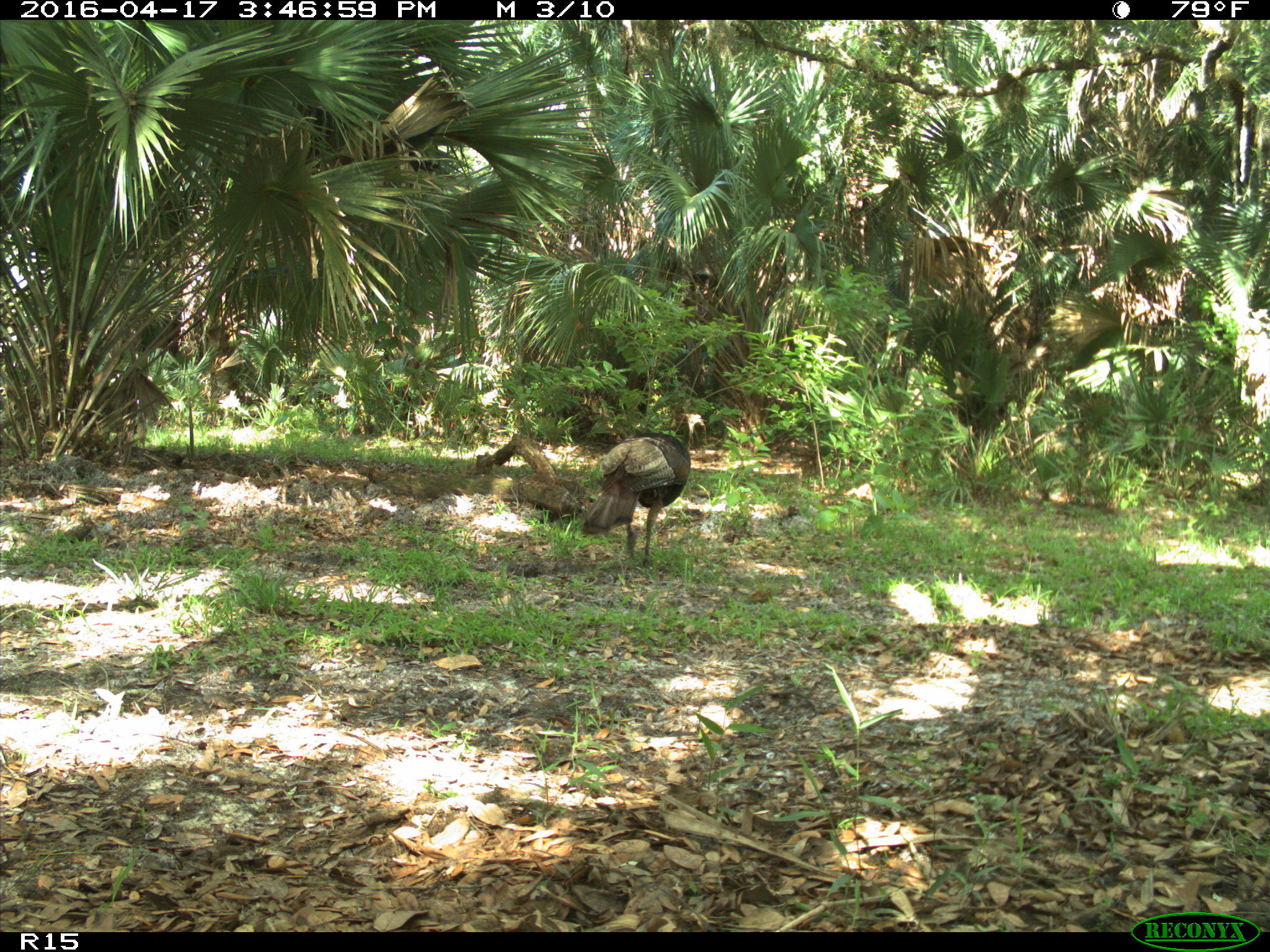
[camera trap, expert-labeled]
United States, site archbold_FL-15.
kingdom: Animalia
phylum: Chordata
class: Aves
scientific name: Aves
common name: birds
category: unidentified bird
Unidentified bird (birds) (Aves).